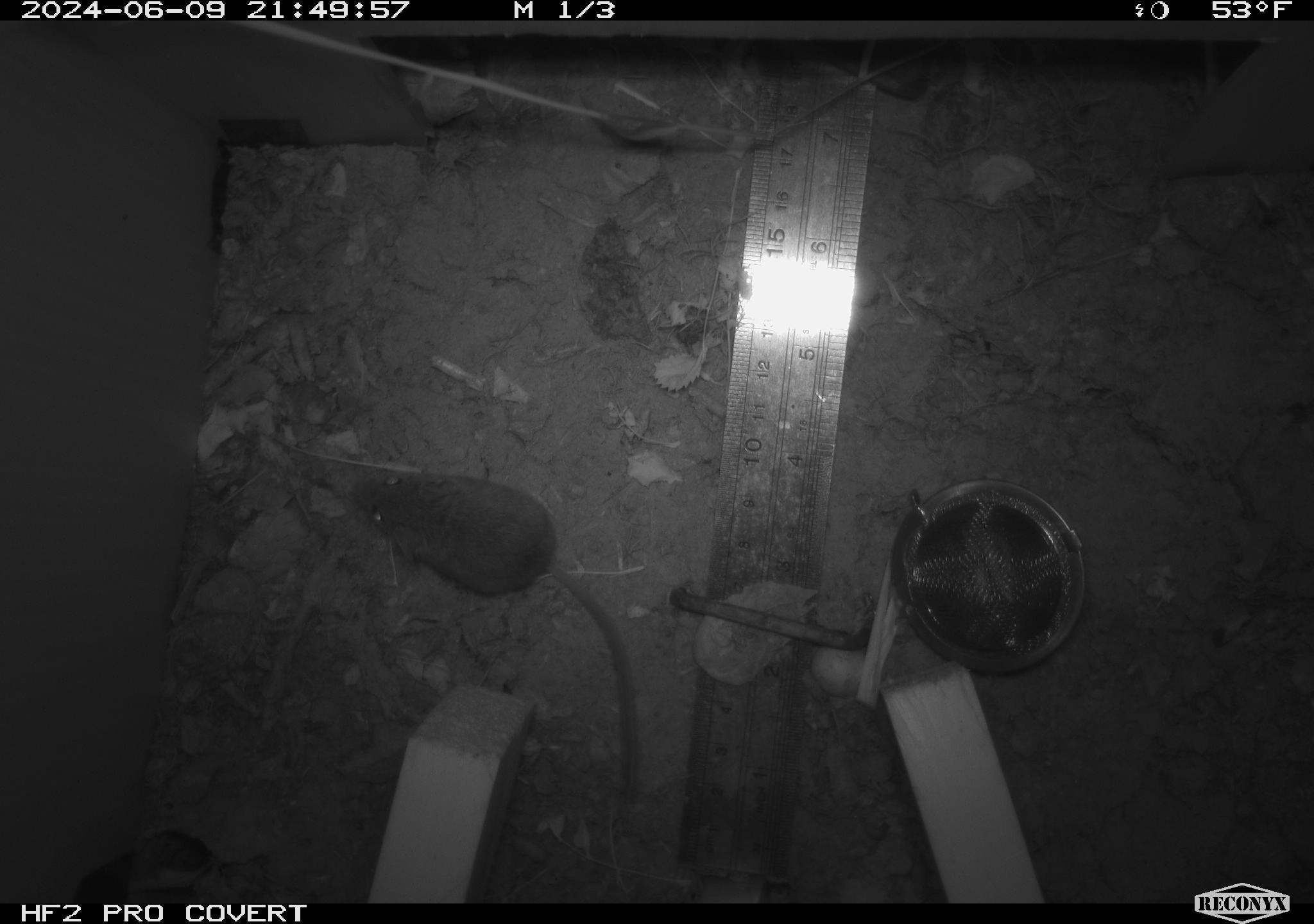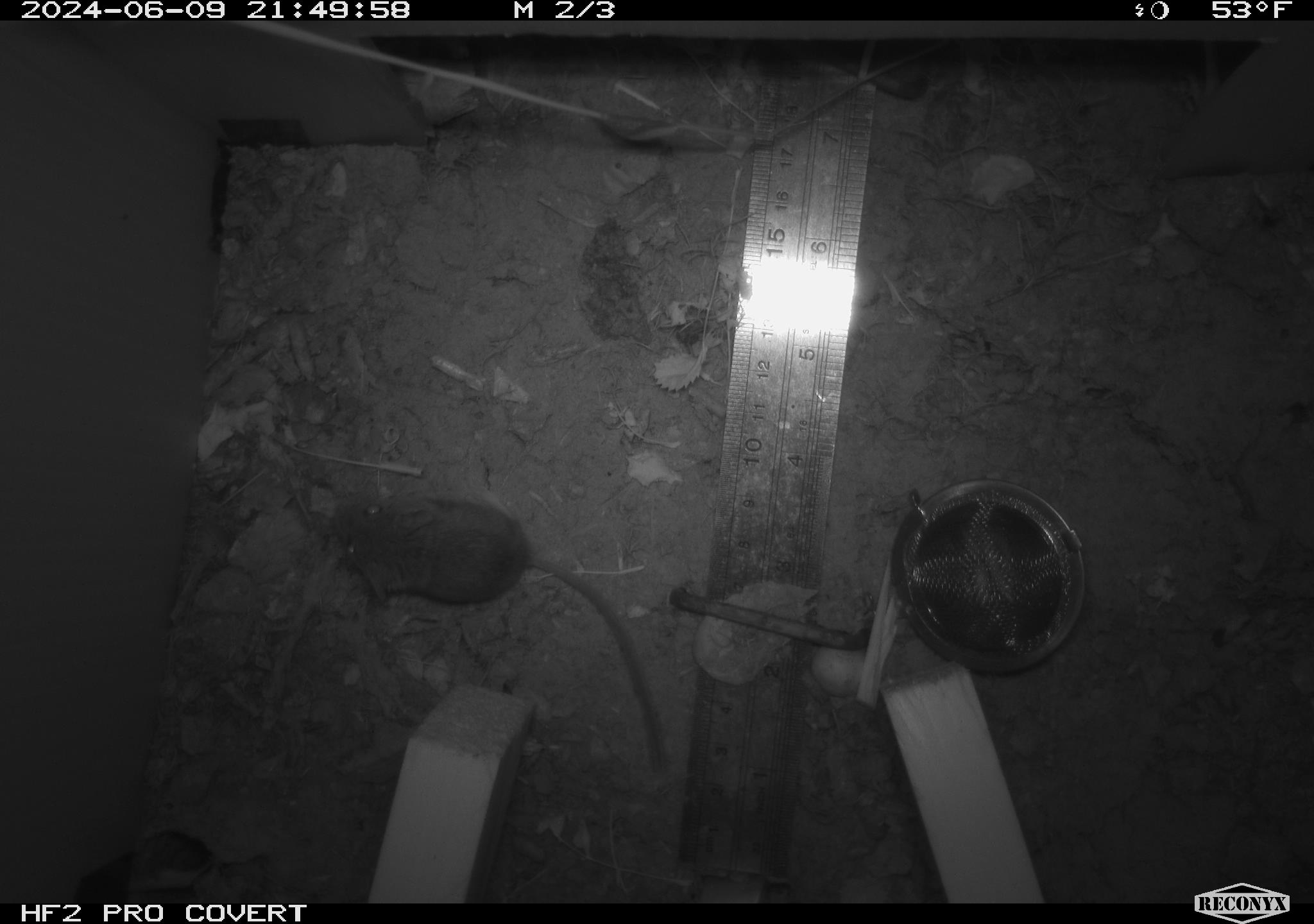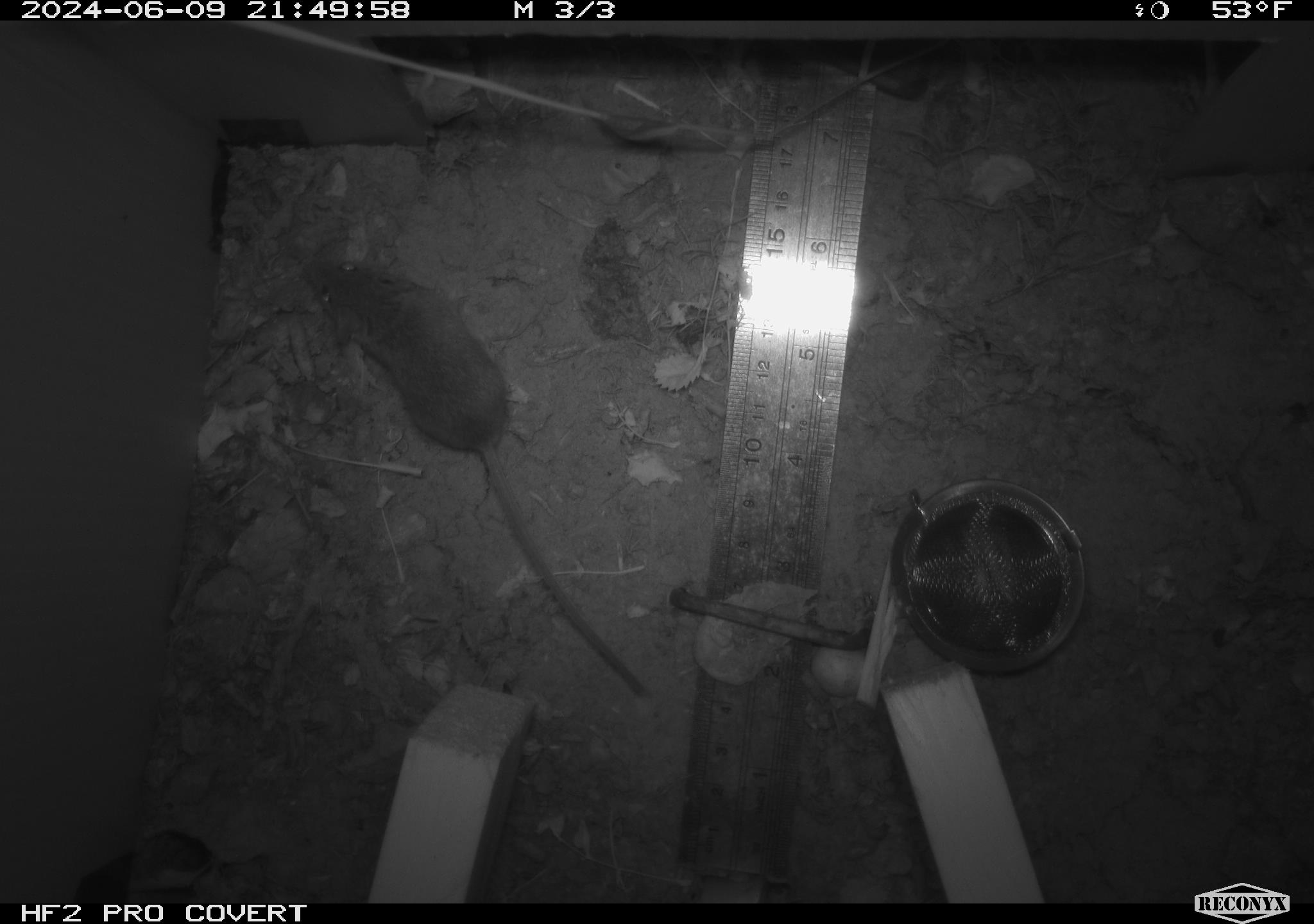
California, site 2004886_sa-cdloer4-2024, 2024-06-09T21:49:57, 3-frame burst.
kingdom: Animalia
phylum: Chordata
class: Mammalia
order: Rodentia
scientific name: Rodentia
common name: rodent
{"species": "rodent (Rodentia)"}